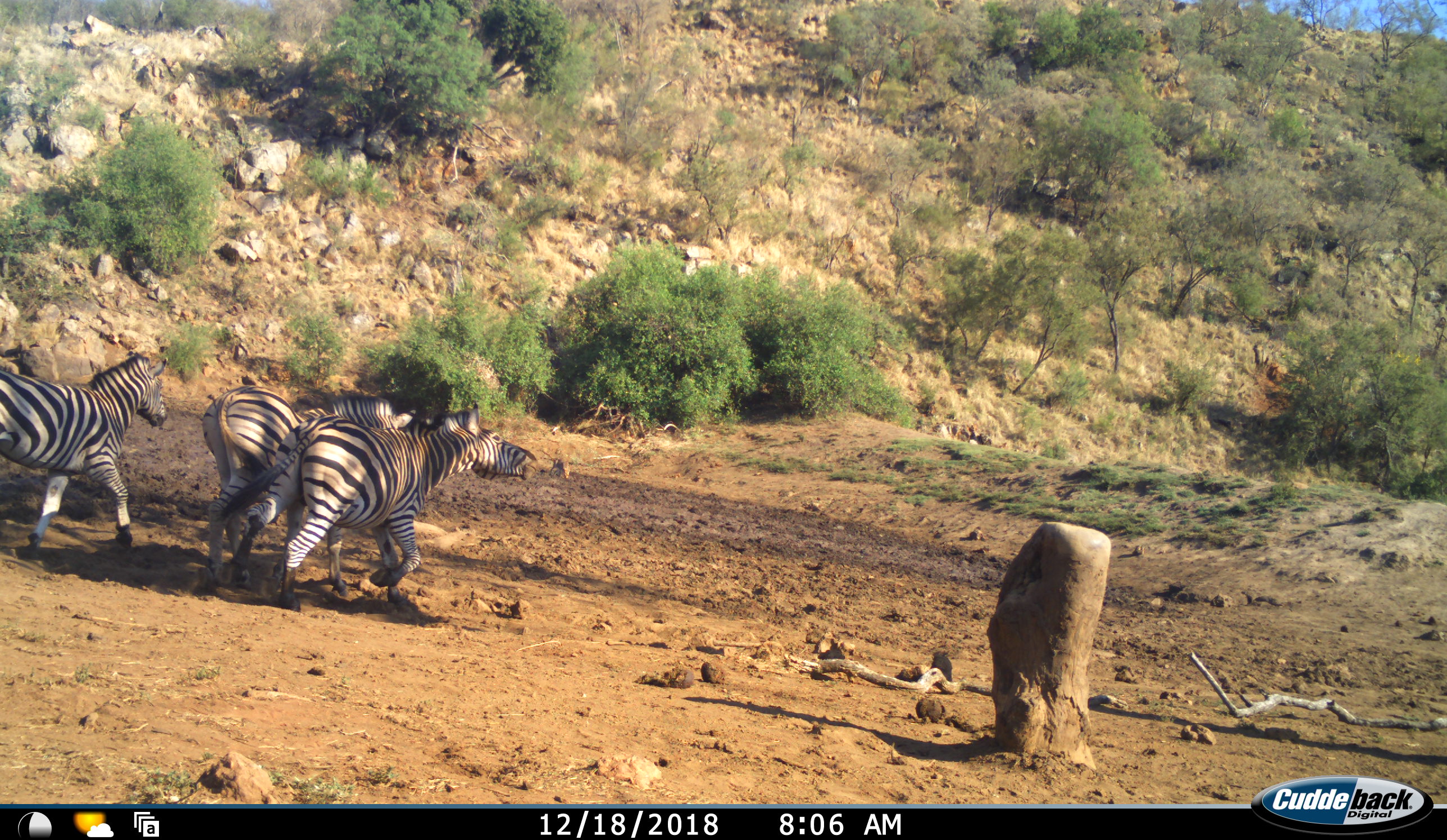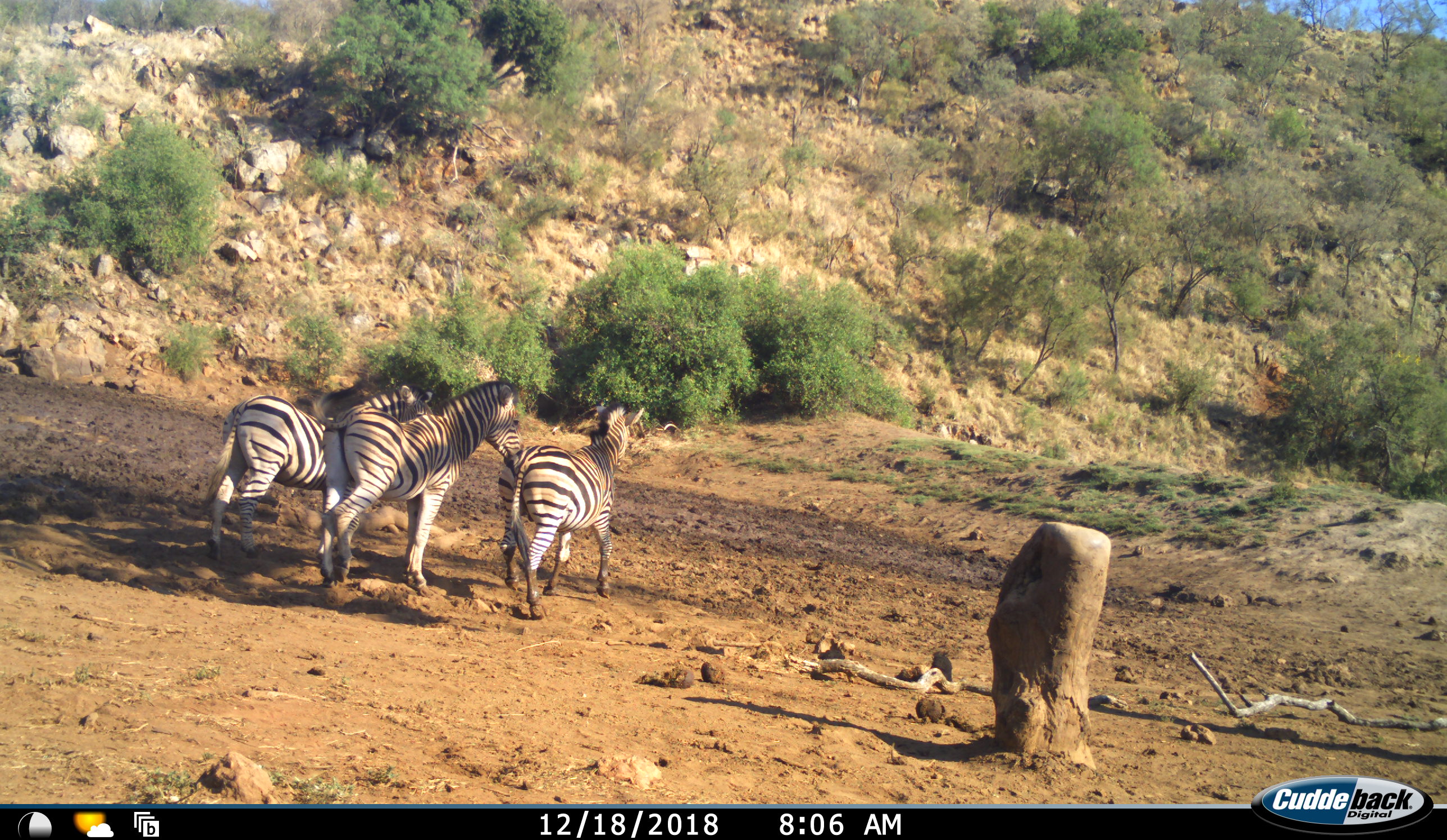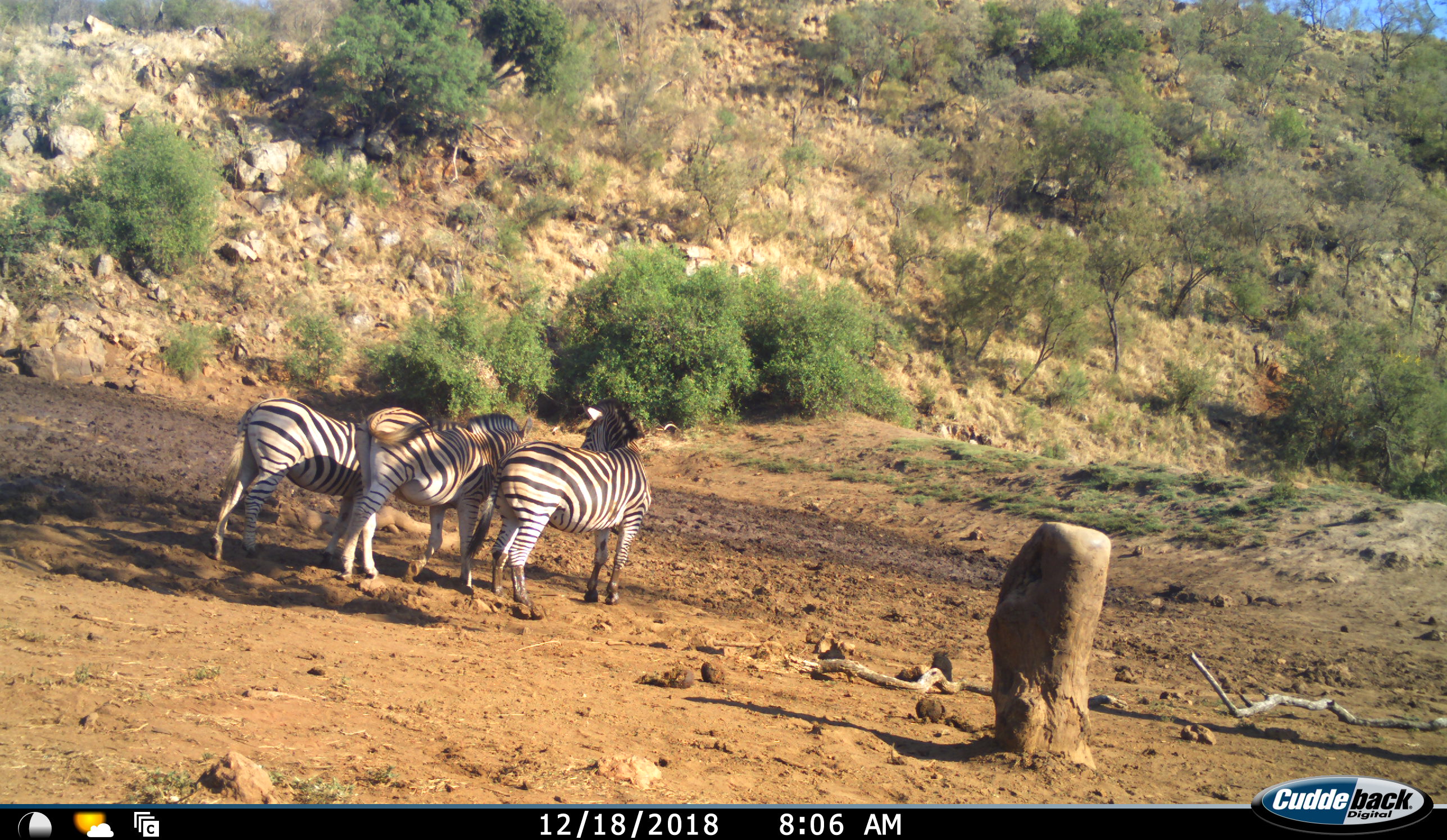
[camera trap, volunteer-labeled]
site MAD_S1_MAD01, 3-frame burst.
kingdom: Animalia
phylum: Chordata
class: Mammalia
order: Perissodactyla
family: Equidae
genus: Equus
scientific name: Equus quagga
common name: plains zebra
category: zebraplains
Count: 3.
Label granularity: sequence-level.